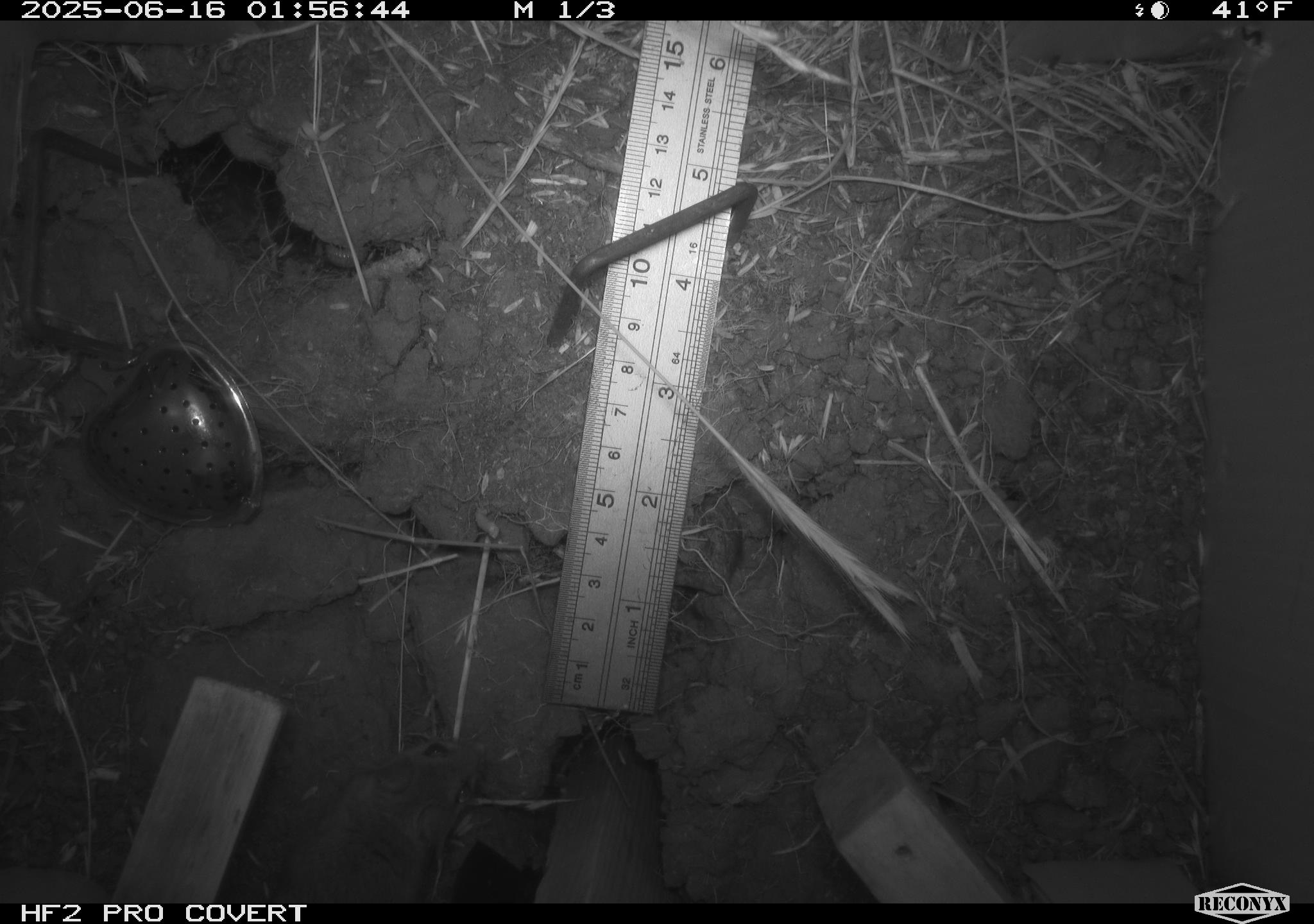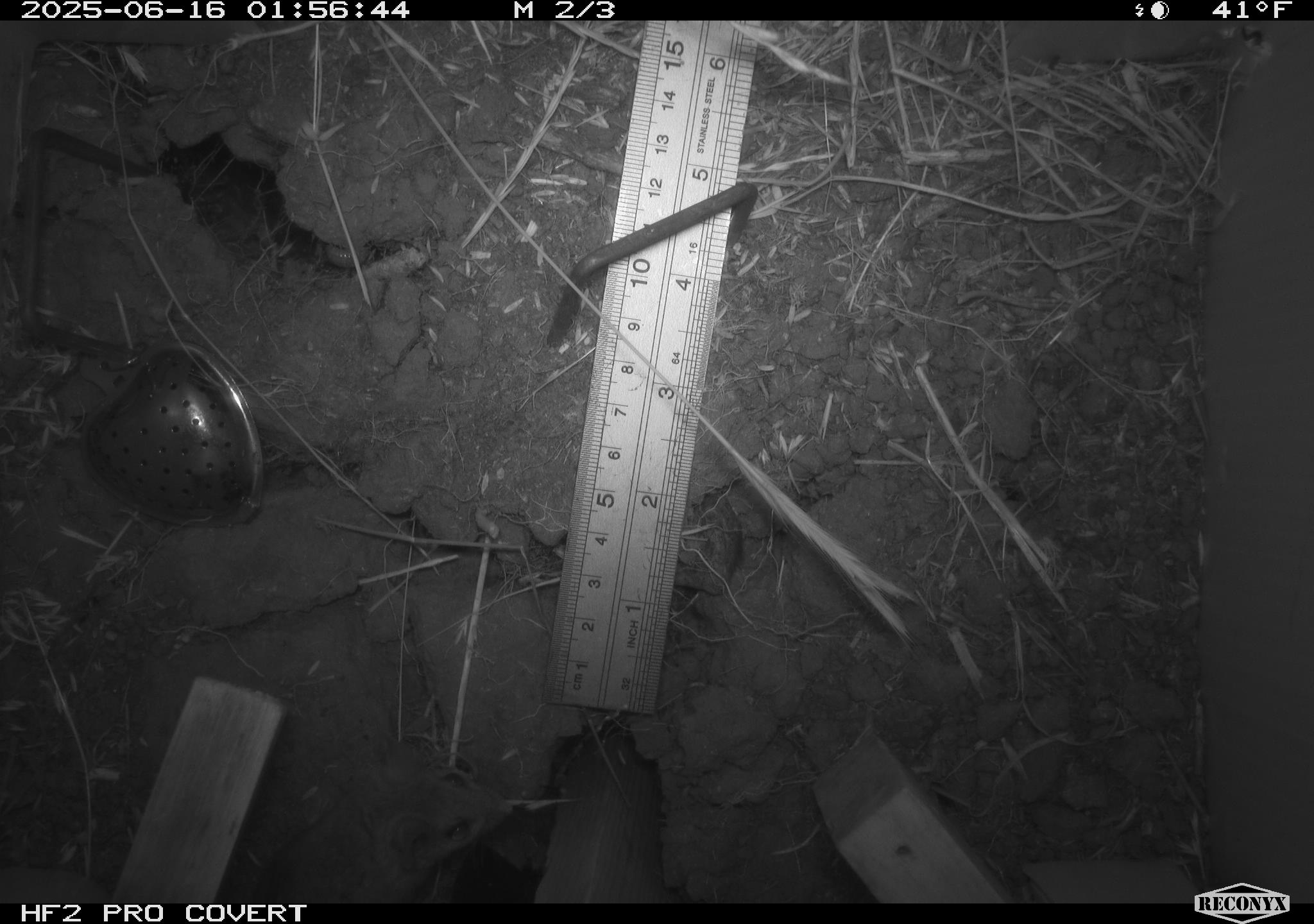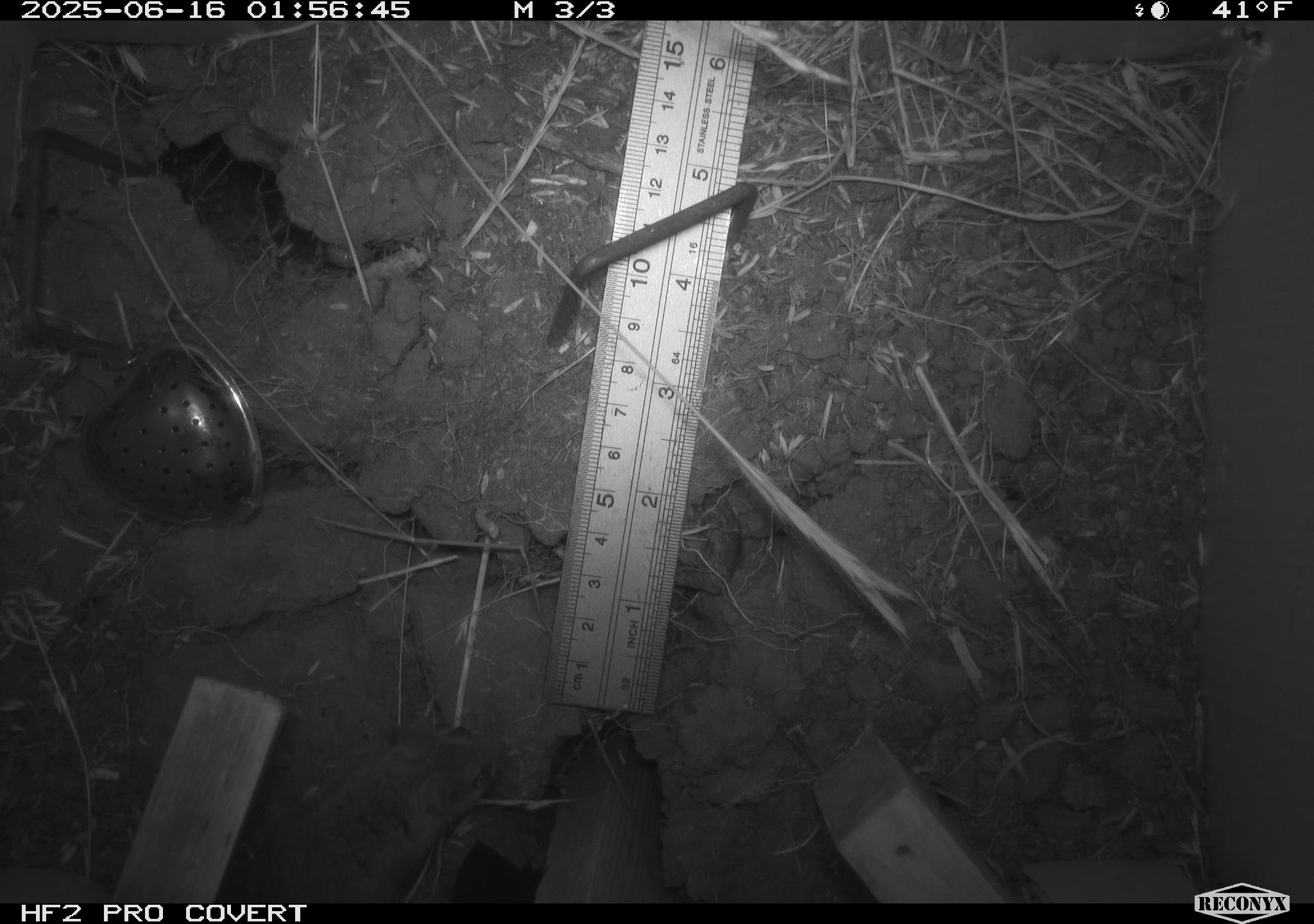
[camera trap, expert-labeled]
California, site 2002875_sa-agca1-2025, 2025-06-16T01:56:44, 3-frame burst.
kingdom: Animalia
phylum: Chordata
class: Mammalia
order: Rodentia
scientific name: Rodentia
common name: mouse species